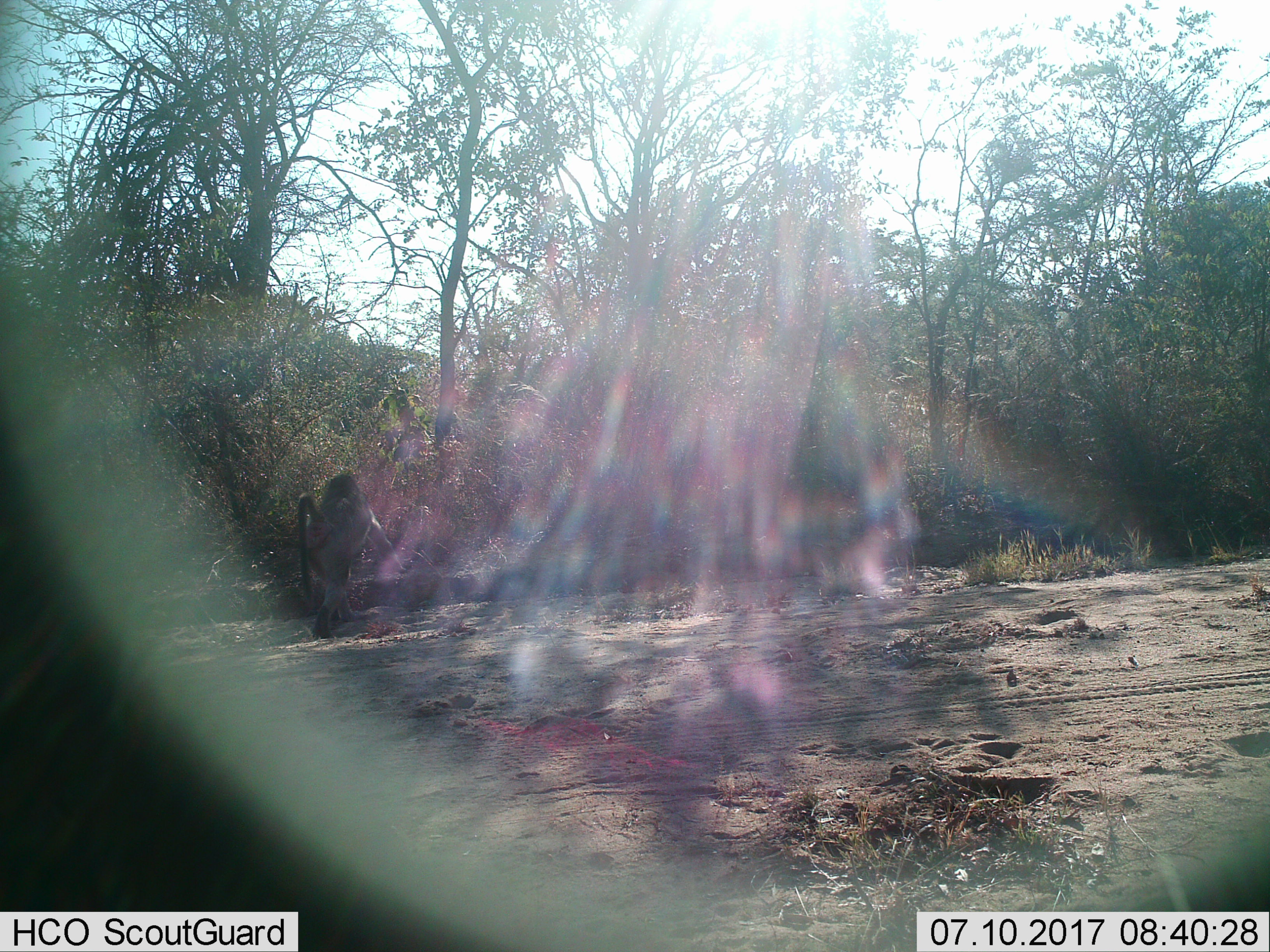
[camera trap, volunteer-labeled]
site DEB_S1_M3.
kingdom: Animalia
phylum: Chordata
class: Mammalia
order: Primates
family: Cercopithecidae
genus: Papio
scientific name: Papio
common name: baboon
Baboon (Papio), count 1. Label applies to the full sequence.